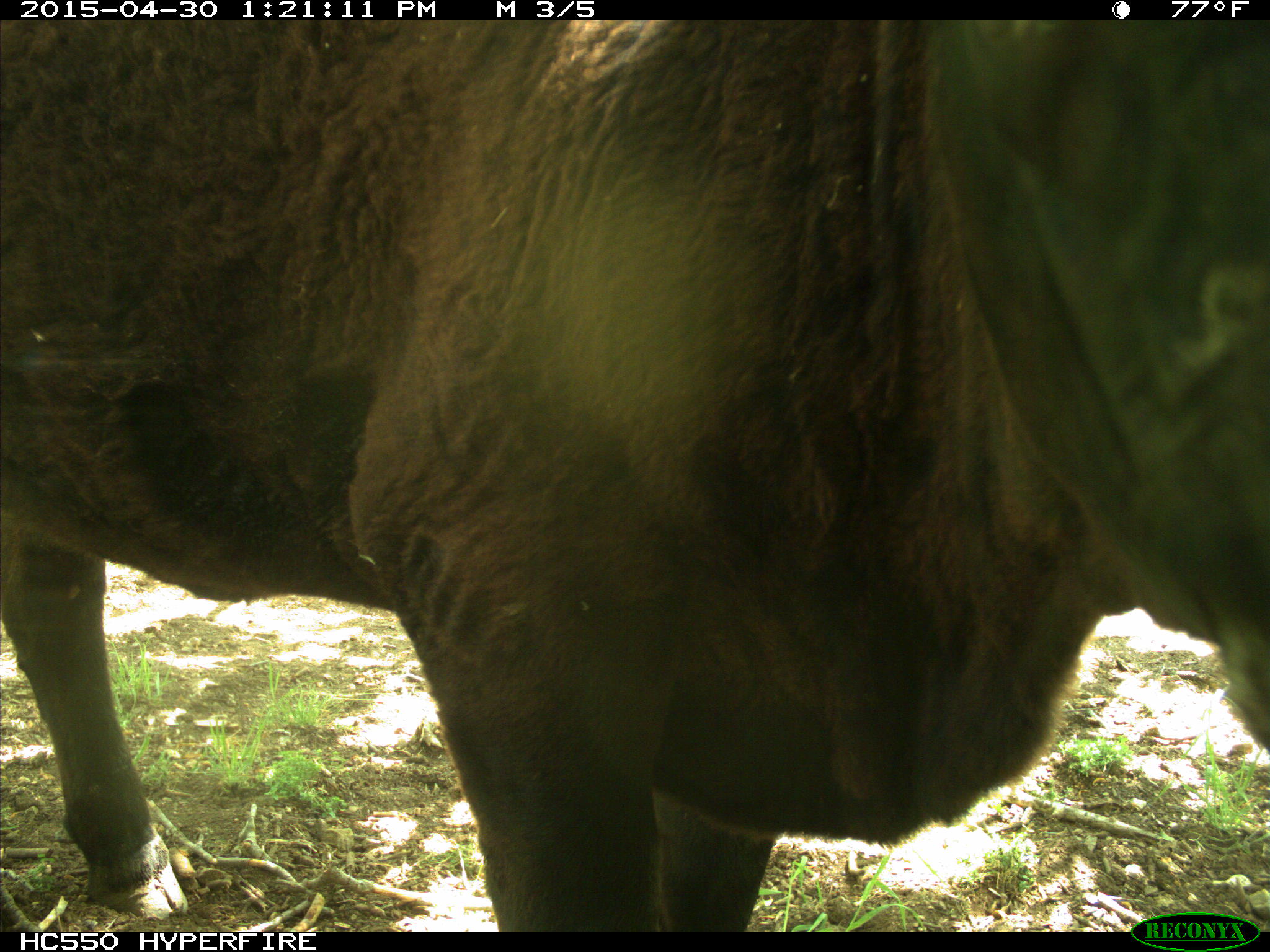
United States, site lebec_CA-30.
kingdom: Animalia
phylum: Chordata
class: Mammalia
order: Artiodactyla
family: Bovidae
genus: Bos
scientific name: Bos taurus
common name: domestic cow